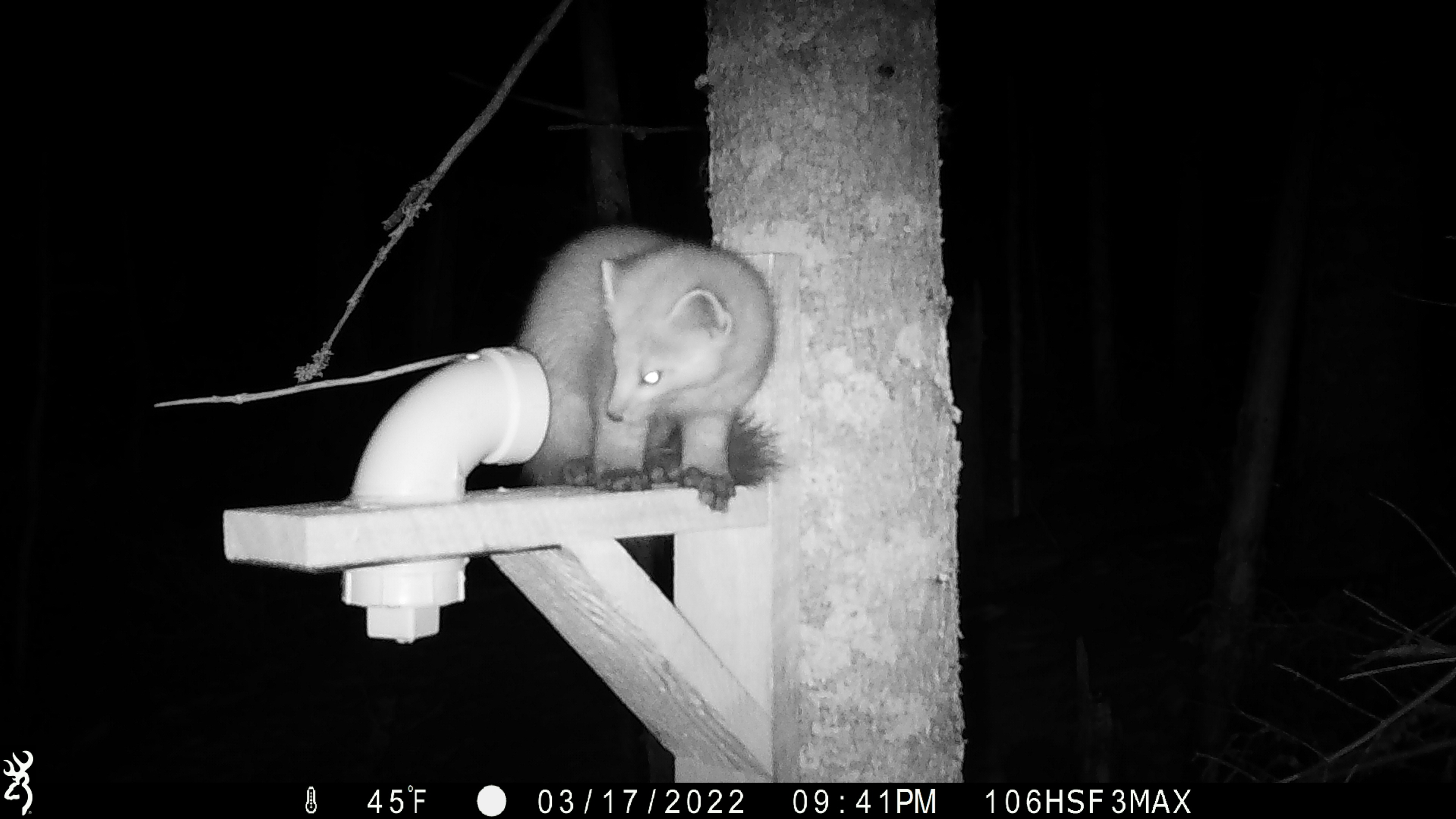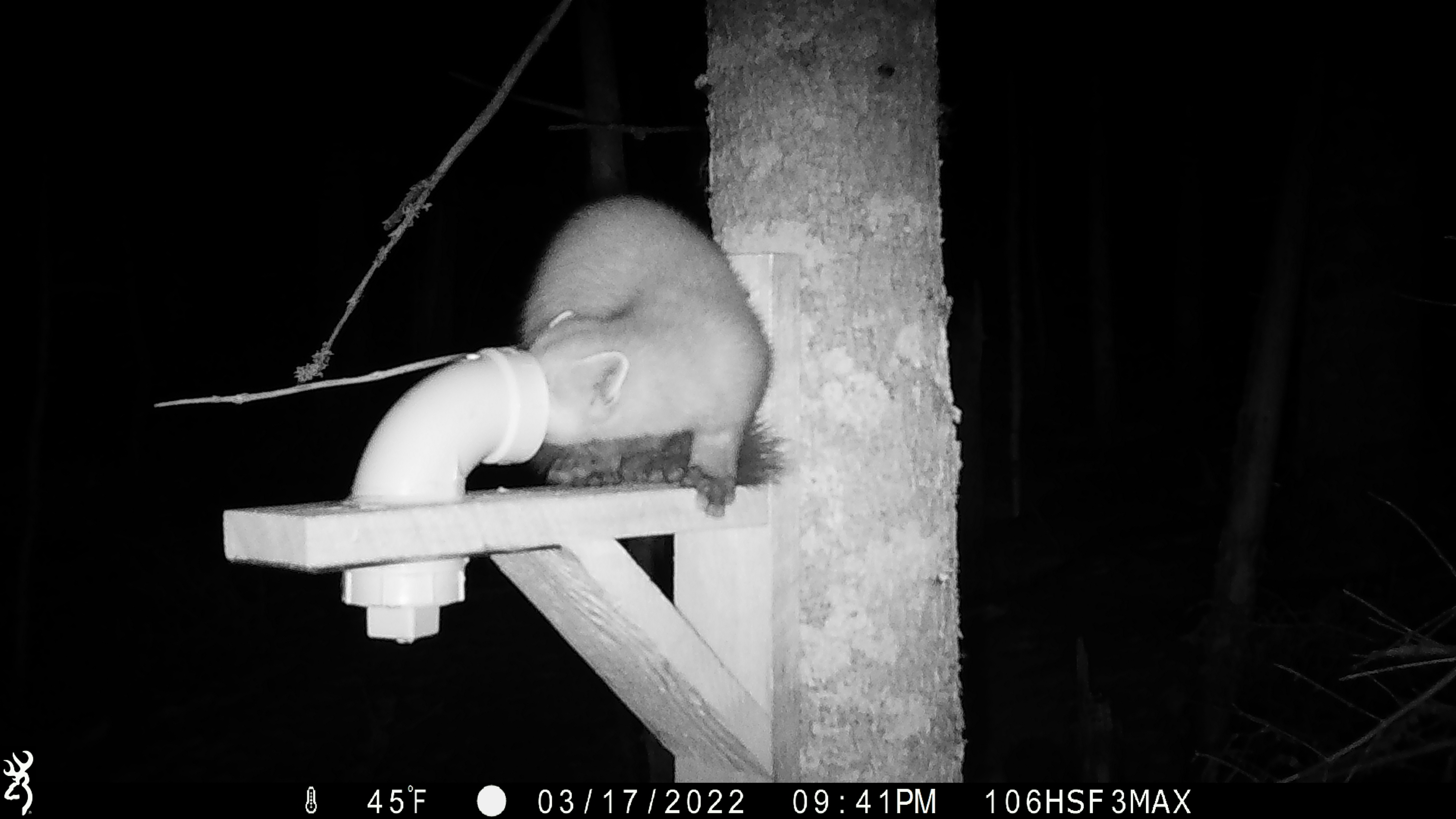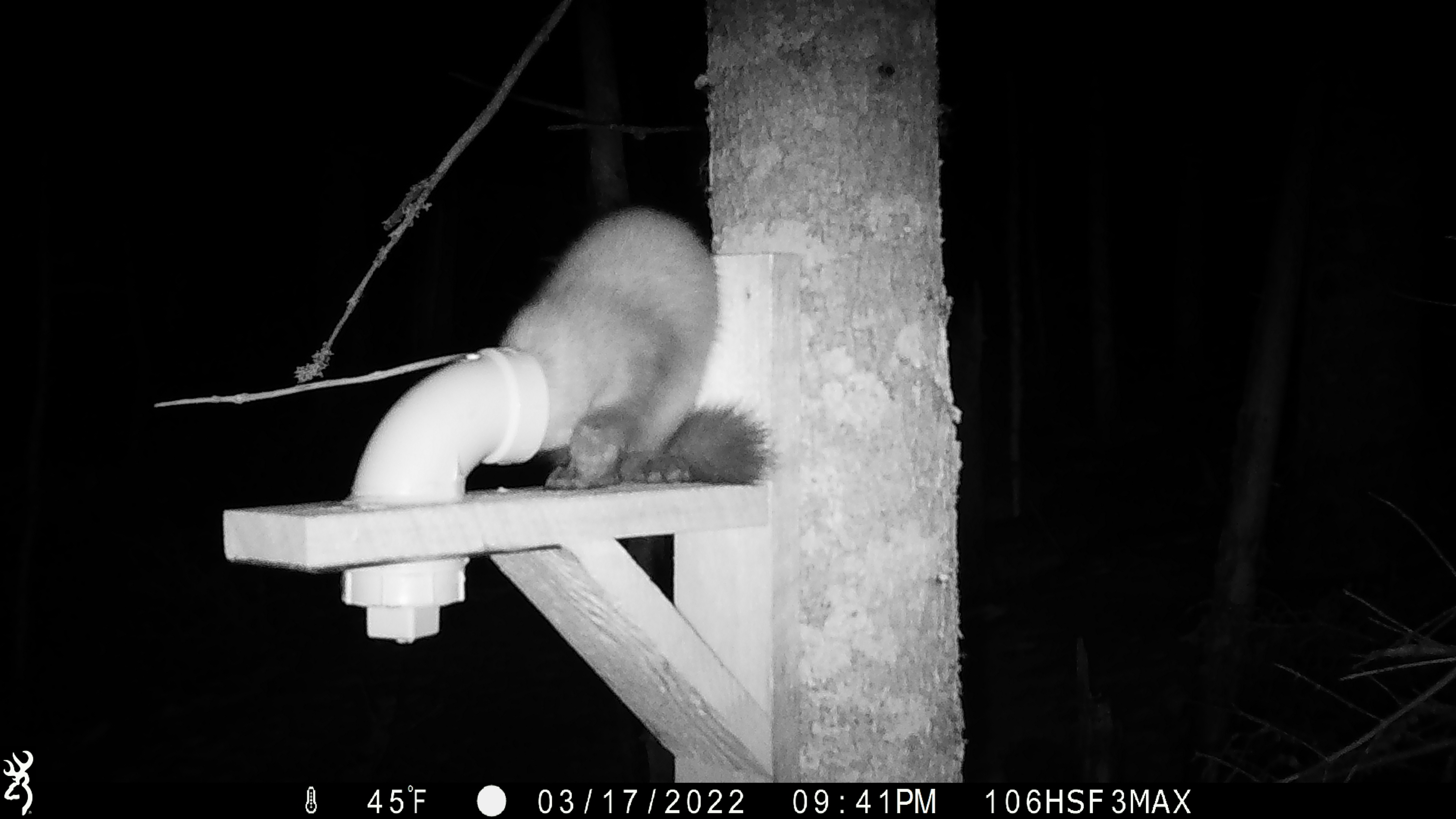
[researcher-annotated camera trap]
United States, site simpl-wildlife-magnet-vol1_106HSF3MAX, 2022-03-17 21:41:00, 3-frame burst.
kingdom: Animalia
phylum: Chordata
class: Mammalia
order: Carnivora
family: Mustelidae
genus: Martes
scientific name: Martes americana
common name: american marten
American marten (Martes americana).